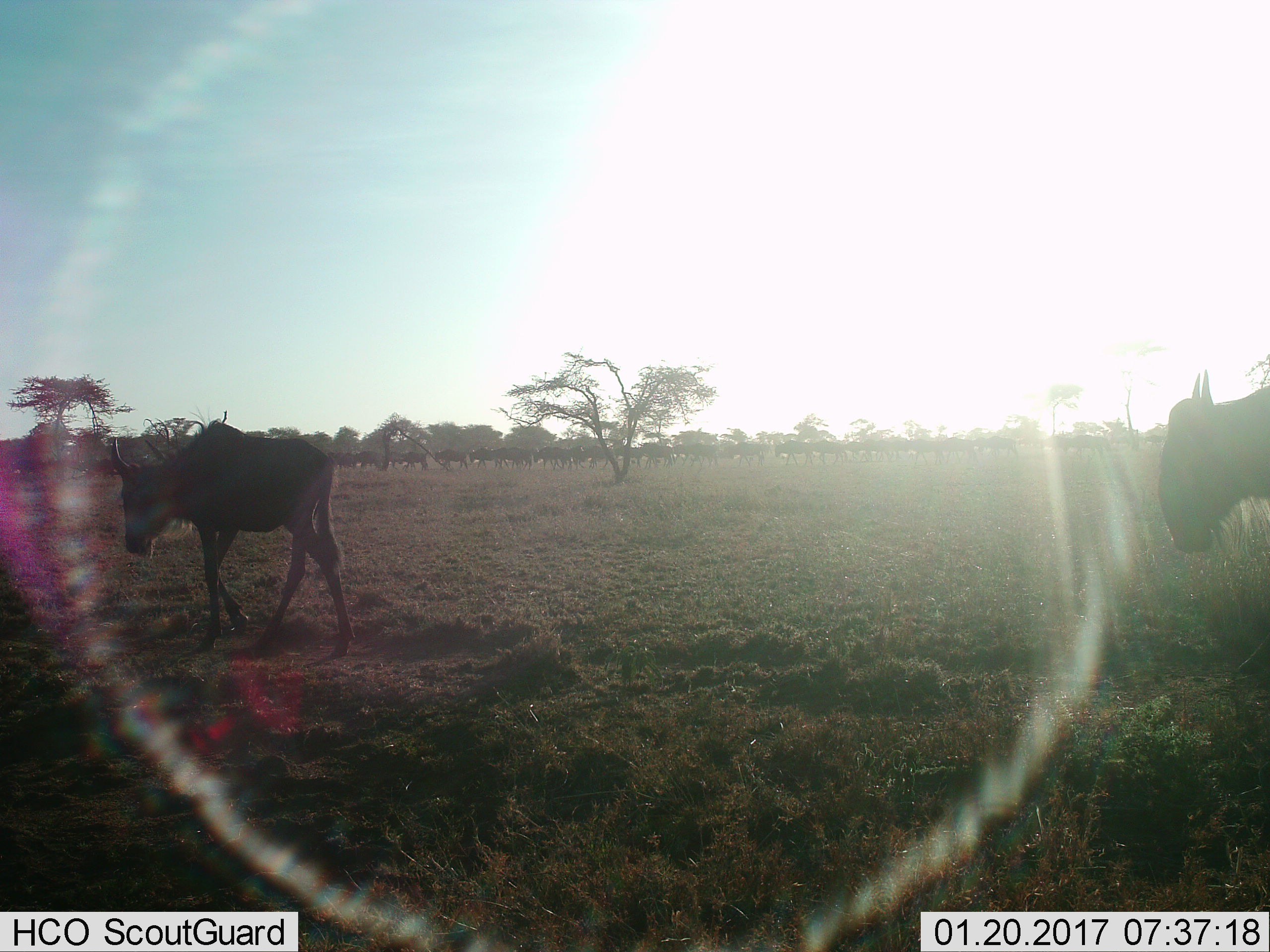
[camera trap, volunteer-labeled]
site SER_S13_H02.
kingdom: Animalia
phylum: Chordata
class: Mammalia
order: Artiodactyla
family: Bovidae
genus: Connochaetes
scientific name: Connochaetes taurinus taurinus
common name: blue wildebeest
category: wildebeestblue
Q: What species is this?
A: Wildebeestblue (blue wildebeest) (Connochaetes taurinus taurinus).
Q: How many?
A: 2.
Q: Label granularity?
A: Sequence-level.